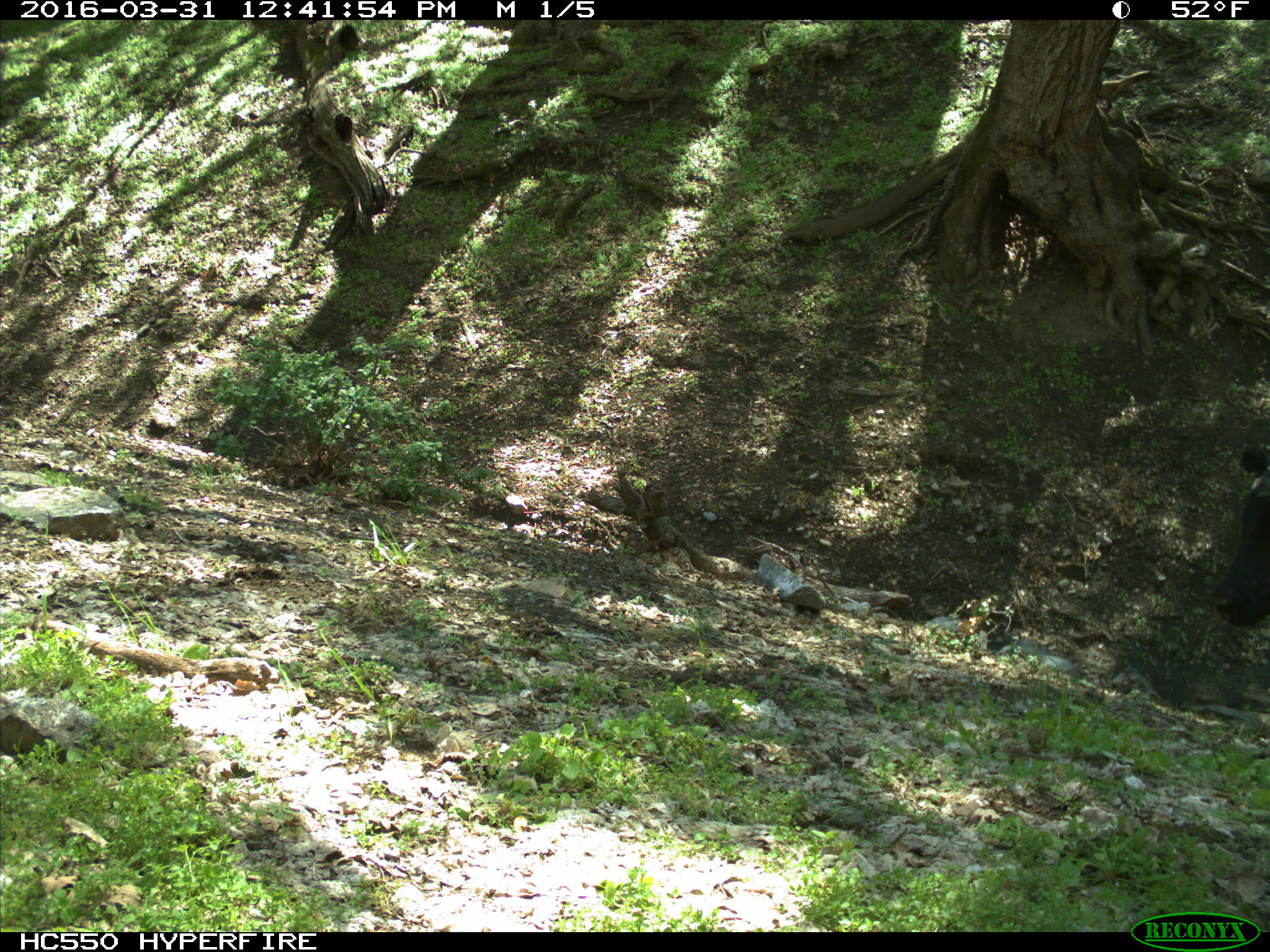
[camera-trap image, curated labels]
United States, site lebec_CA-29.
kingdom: Animalia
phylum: Chordata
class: Mammalia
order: Artiodactyla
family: Bovidae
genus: Bos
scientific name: Bos taurus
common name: domestic cow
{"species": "Bos taurus (domestic cow)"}